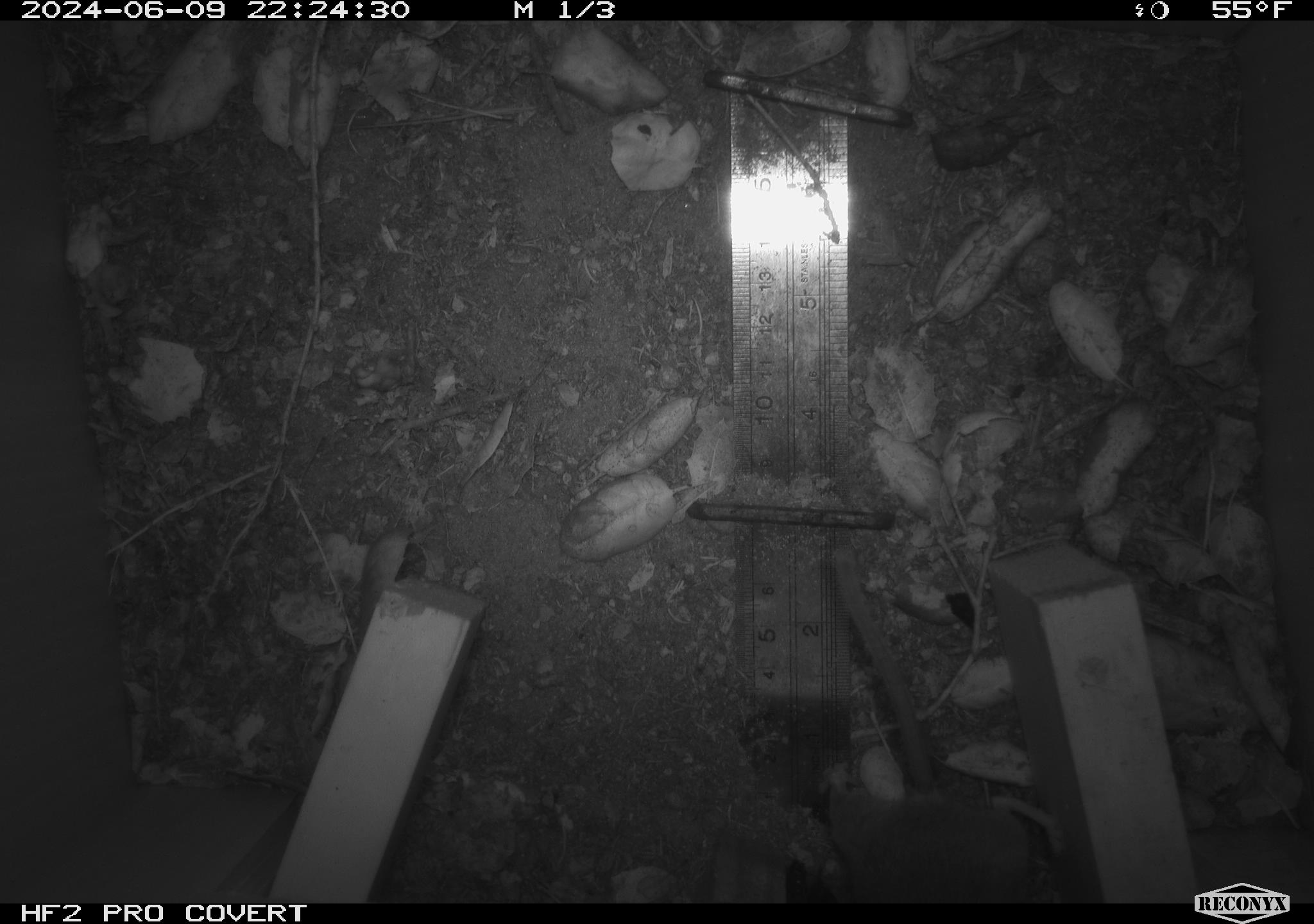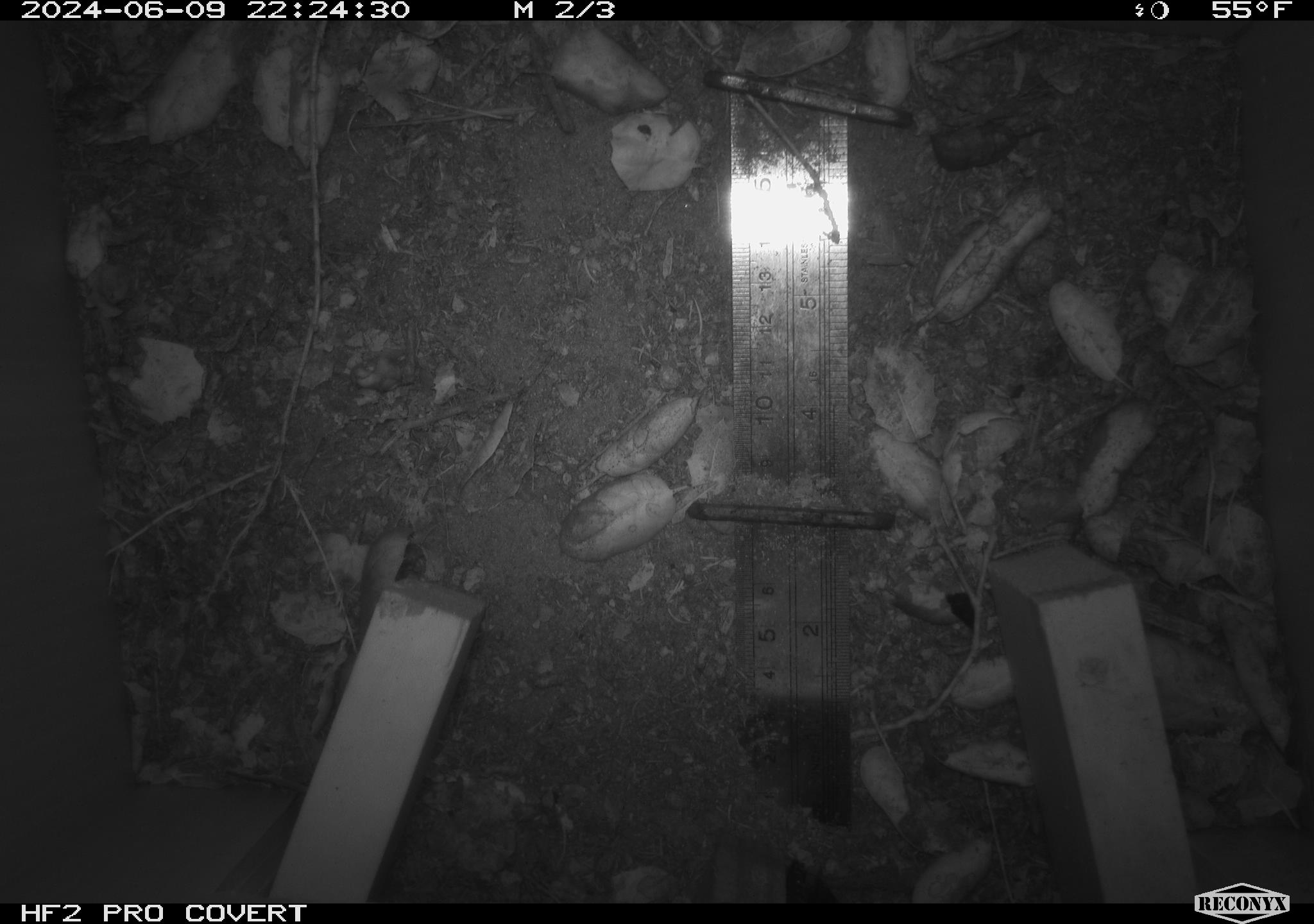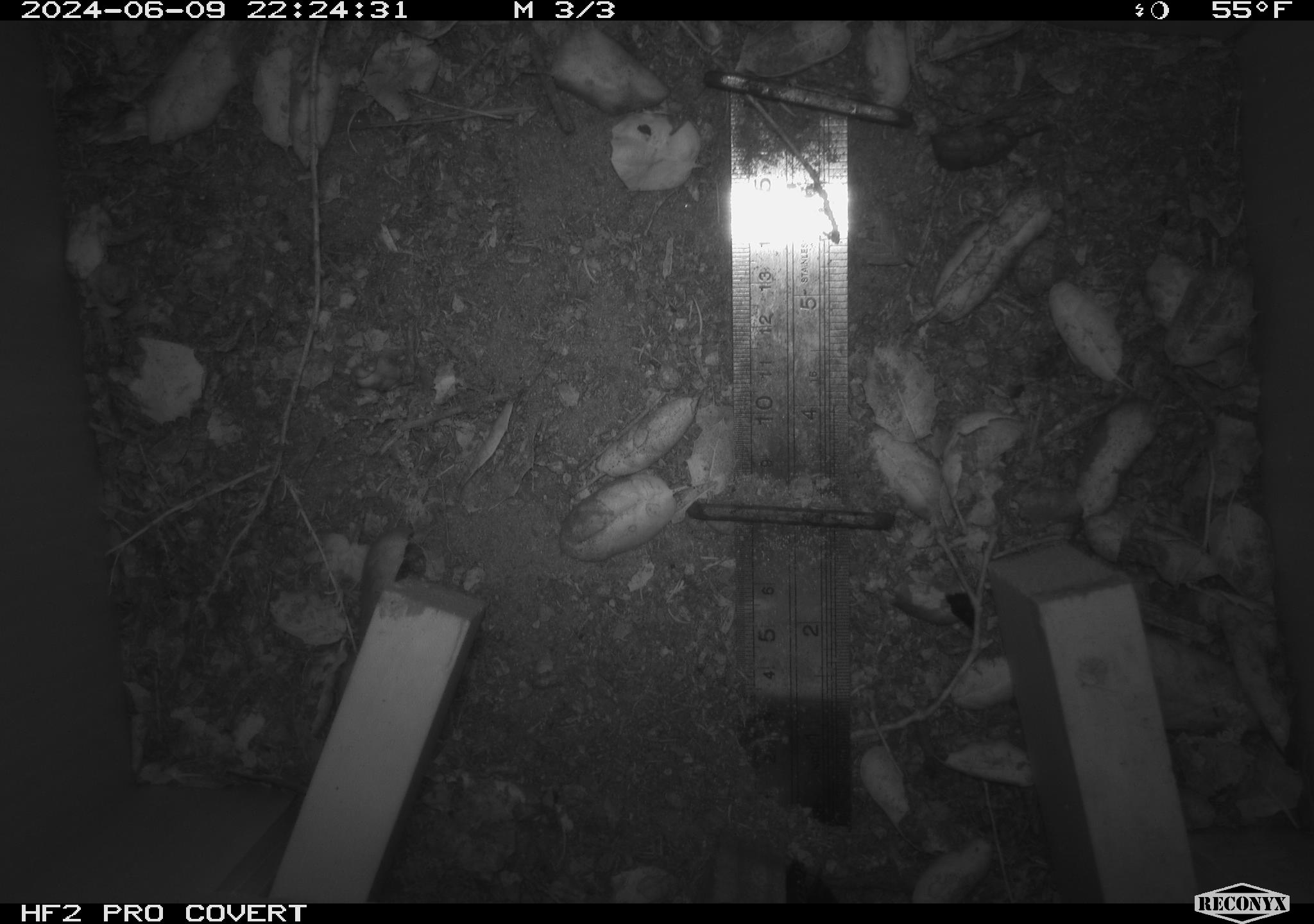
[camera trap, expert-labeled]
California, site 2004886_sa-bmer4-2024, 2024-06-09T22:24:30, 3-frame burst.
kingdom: Animalia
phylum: Chordata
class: Mammalia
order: Rodentia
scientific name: Rodentia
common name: woodrat or rat or mouse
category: woodrat or rat or mouse species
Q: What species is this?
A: Woodrat or rat or mouse species (woodrat or rat or mouse) (Rodentia).